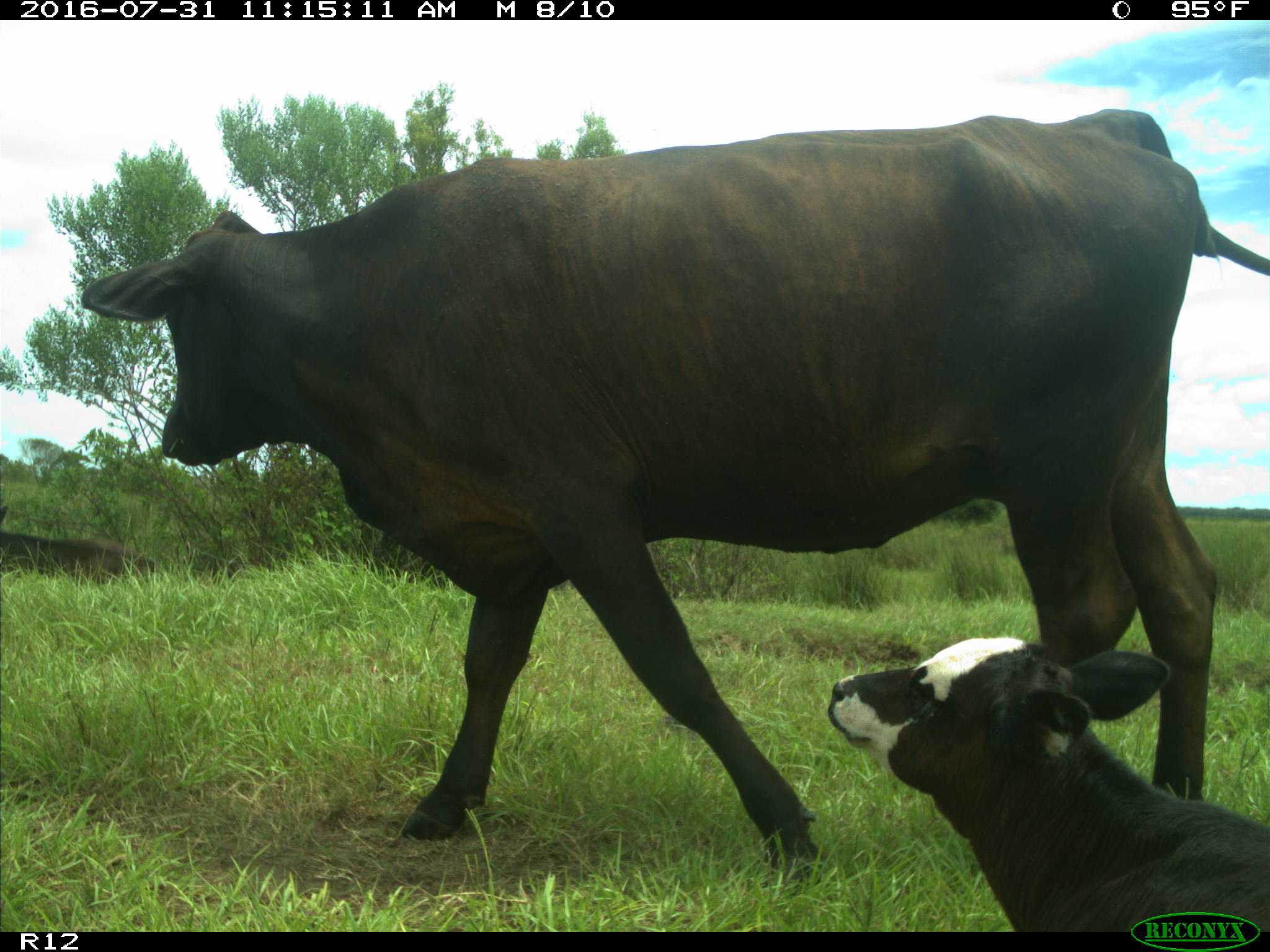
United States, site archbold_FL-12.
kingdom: Animalia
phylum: Chordata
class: Mammalia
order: Artiodactyla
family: Bovidae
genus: Bos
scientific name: Bos taurus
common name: domestic cow